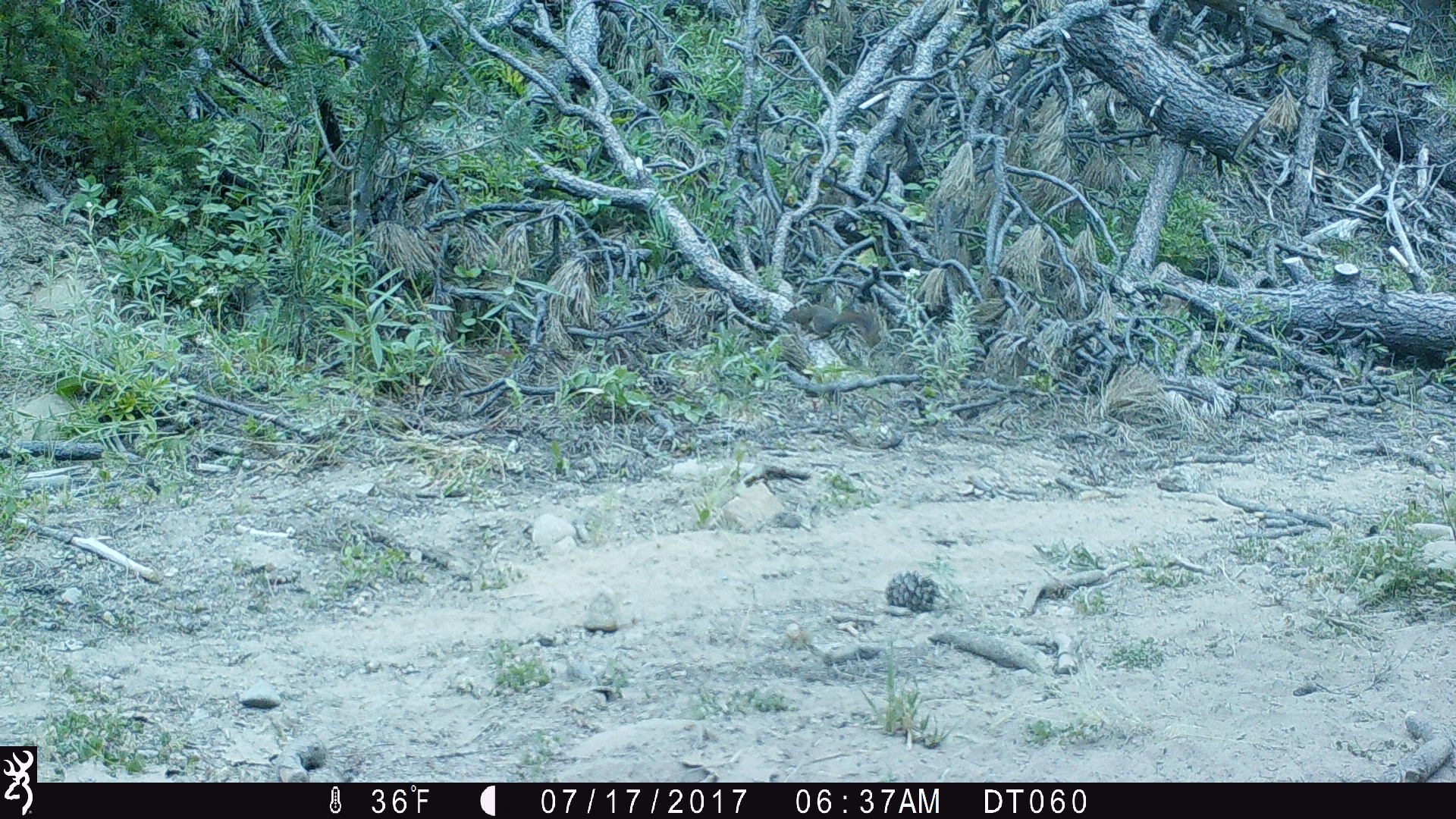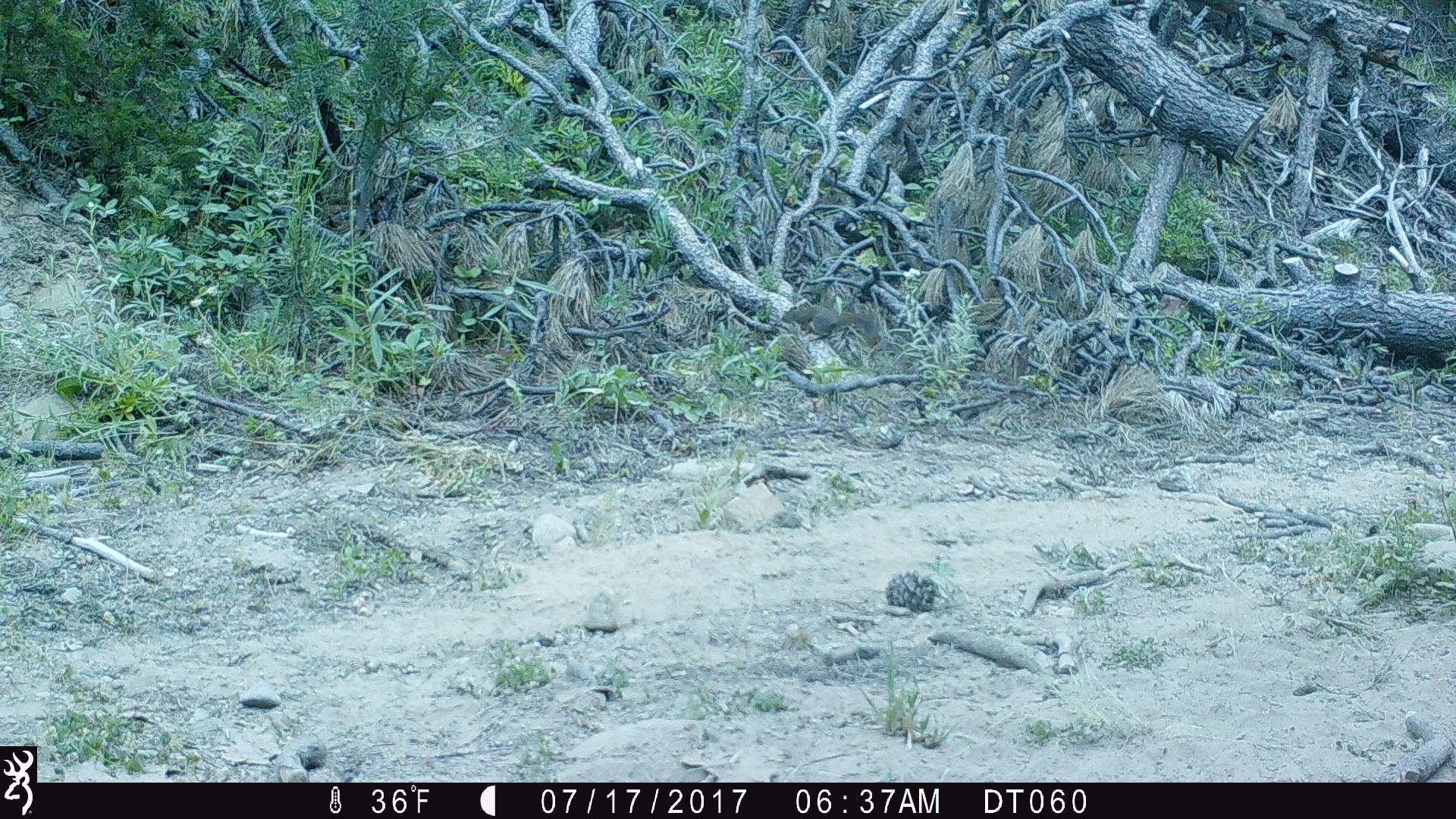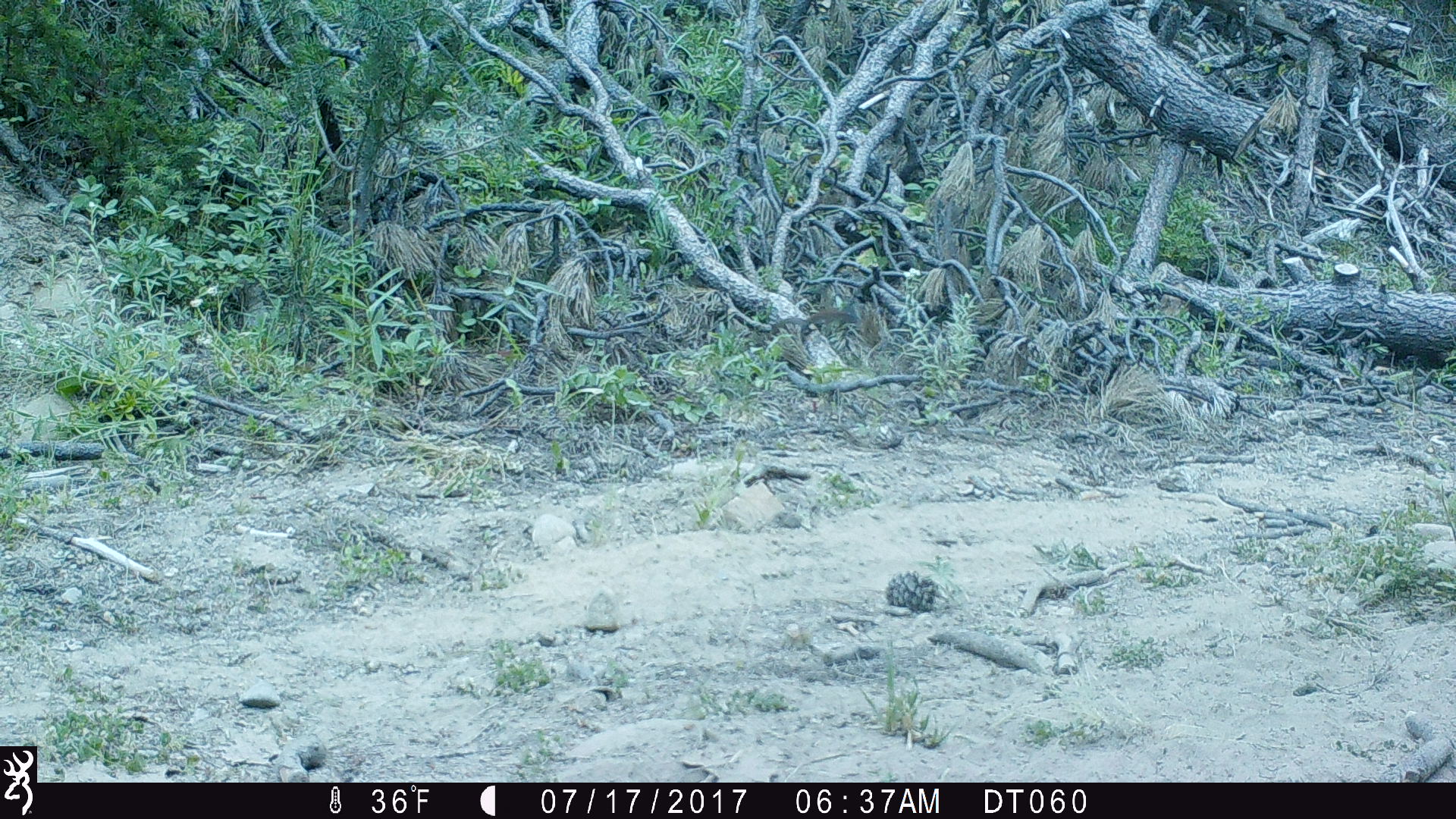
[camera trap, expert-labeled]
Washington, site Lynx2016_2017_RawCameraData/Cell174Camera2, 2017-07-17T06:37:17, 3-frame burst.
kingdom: Animalia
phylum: Chordata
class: Mammalia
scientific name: Mammalia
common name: small mammal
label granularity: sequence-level